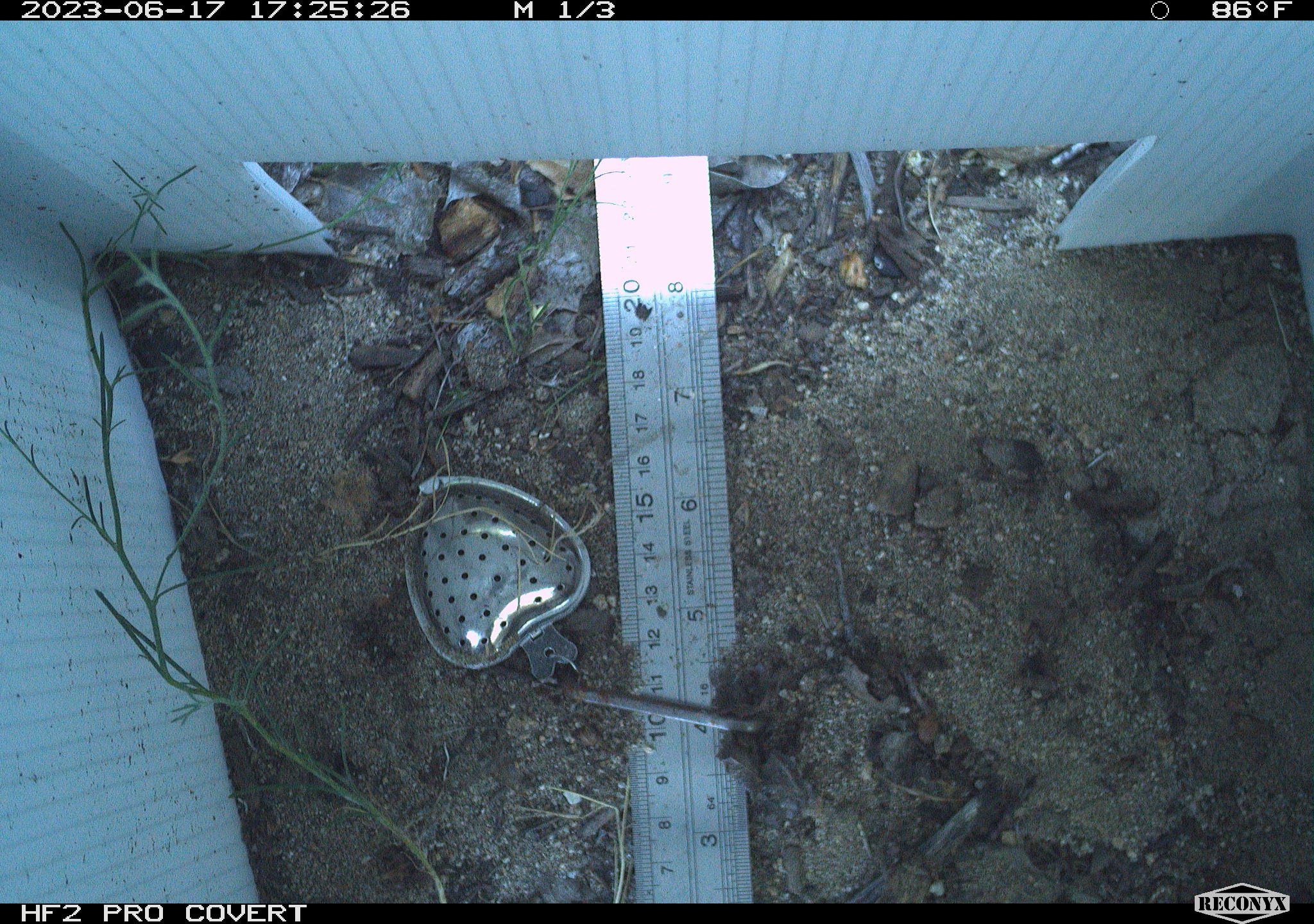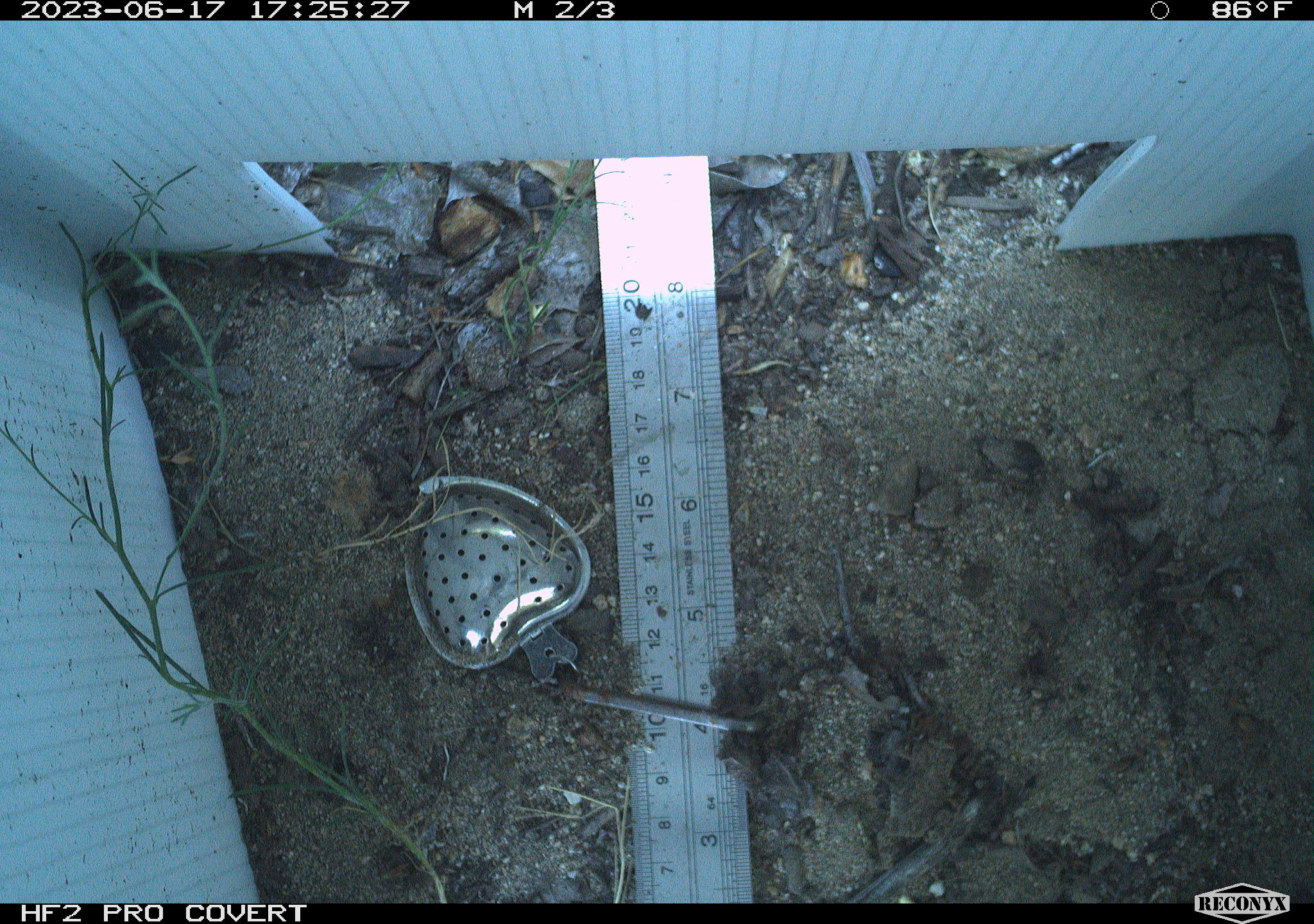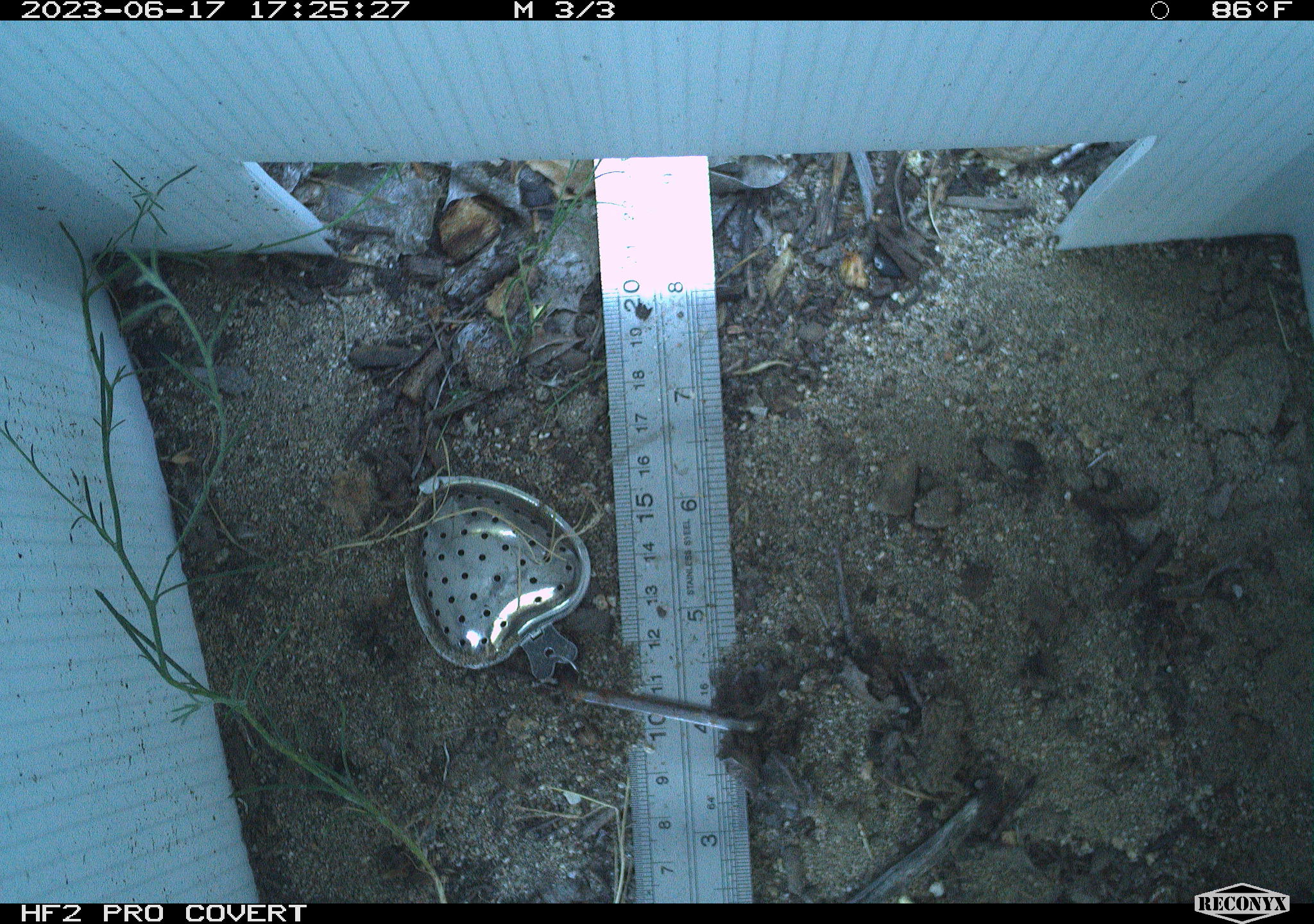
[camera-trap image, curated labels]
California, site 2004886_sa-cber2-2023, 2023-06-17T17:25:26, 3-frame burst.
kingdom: Animalia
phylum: Chordata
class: Amphibia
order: Anura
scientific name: Anura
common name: frogs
Frogs (Anura).